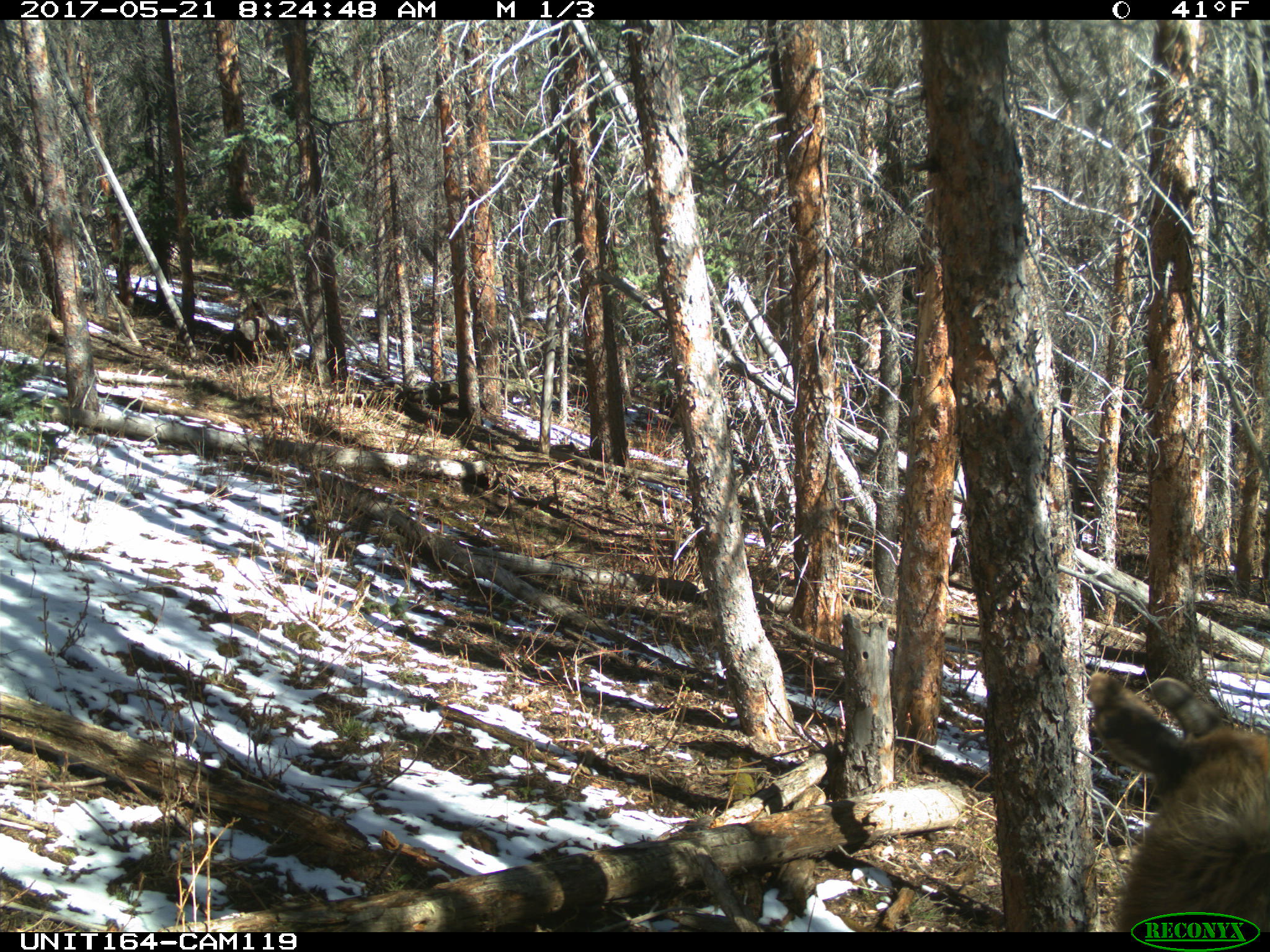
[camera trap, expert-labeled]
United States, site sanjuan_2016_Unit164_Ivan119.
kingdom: Animalia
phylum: Chordata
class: Mammalia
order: Artiodactyla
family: Cervidae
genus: Cervus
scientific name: Cervus elaphus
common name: red deer